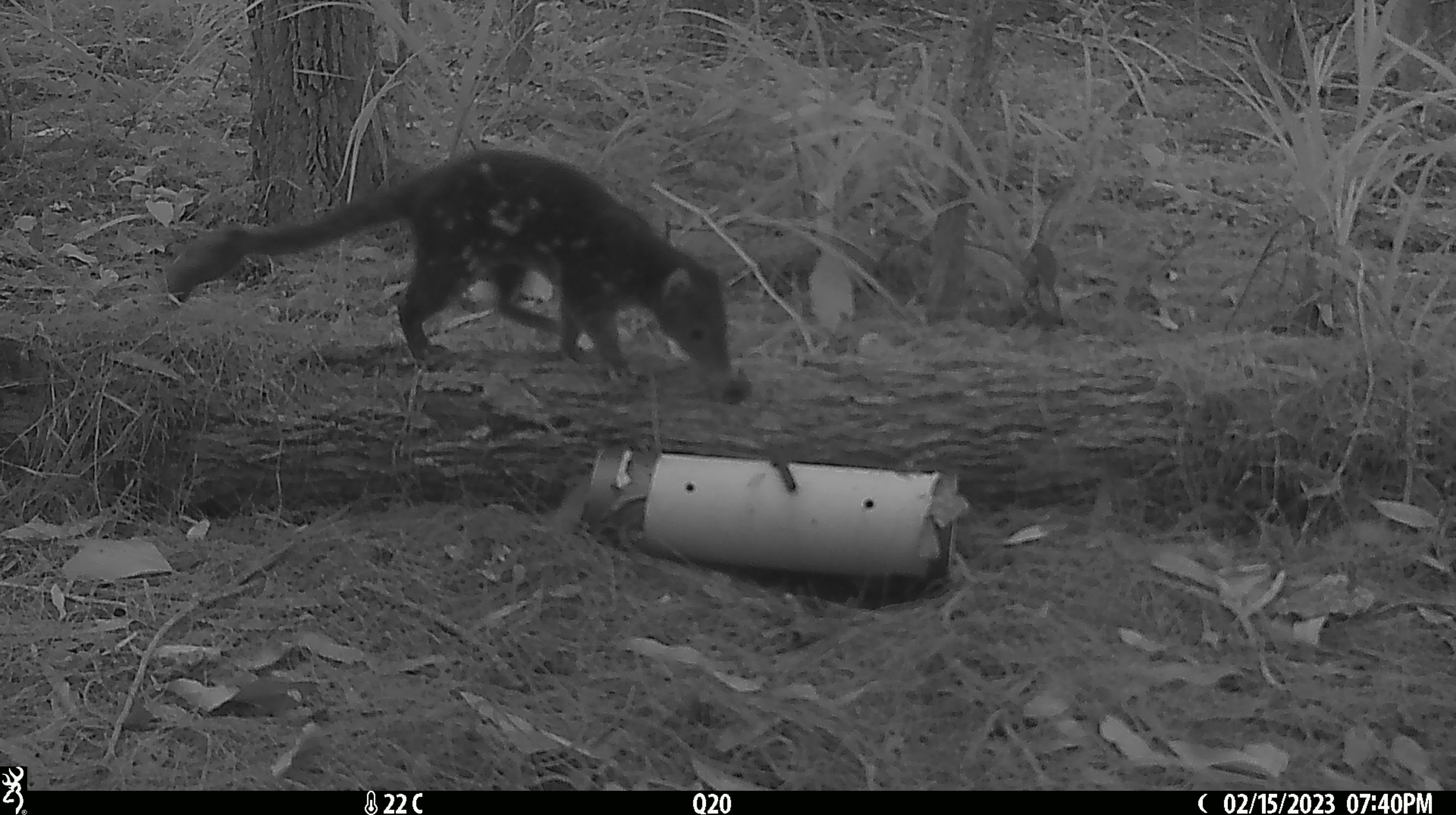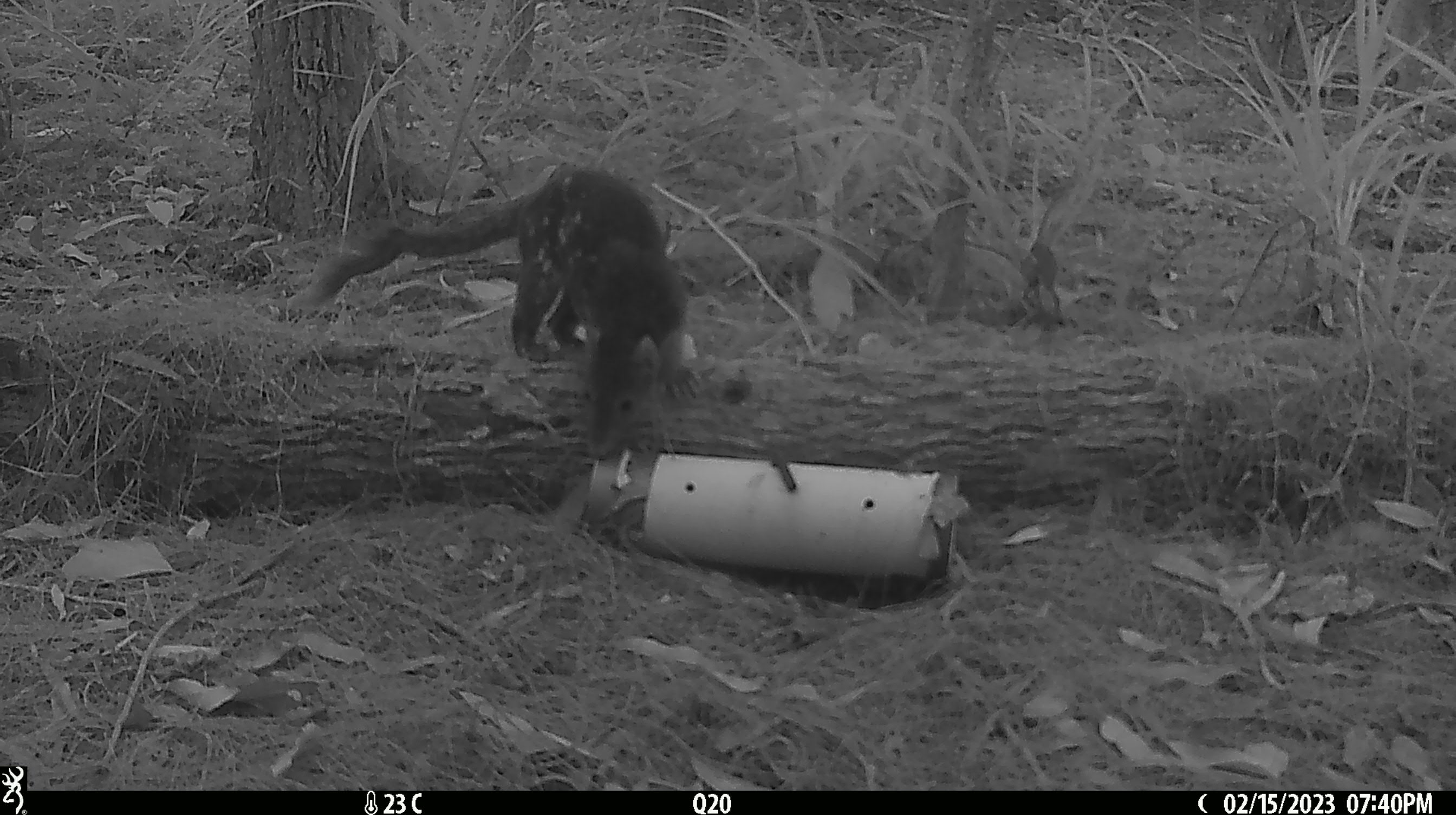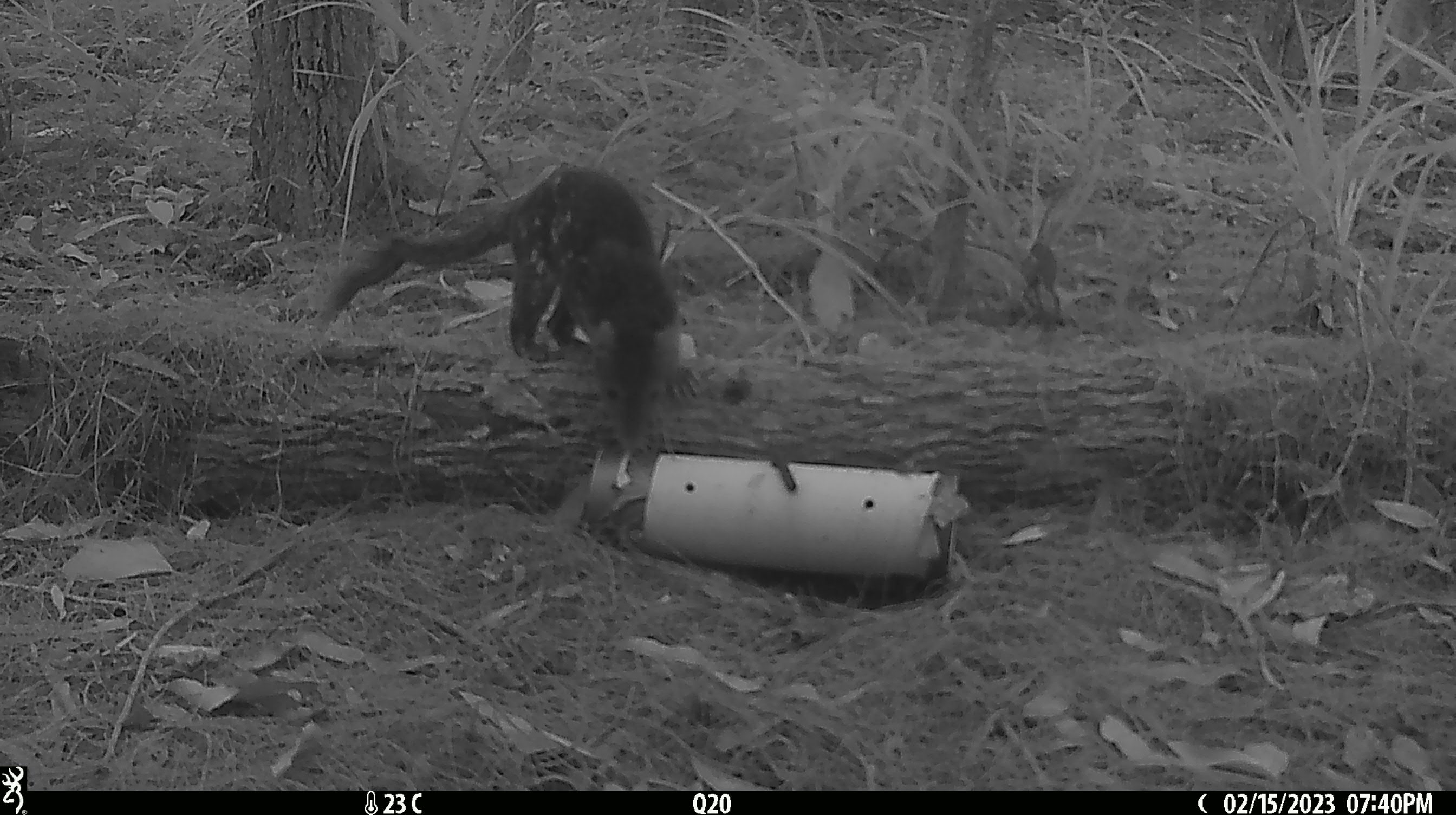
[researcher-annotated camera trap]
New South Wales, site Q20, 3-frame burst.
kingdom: Animalia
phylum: Chordata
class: Mammalia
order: Dasyuromorphia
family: Dasyuridae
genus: Dasyurus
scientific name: Dasyurus maculatus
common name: spotted-tailed quoll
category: quoll